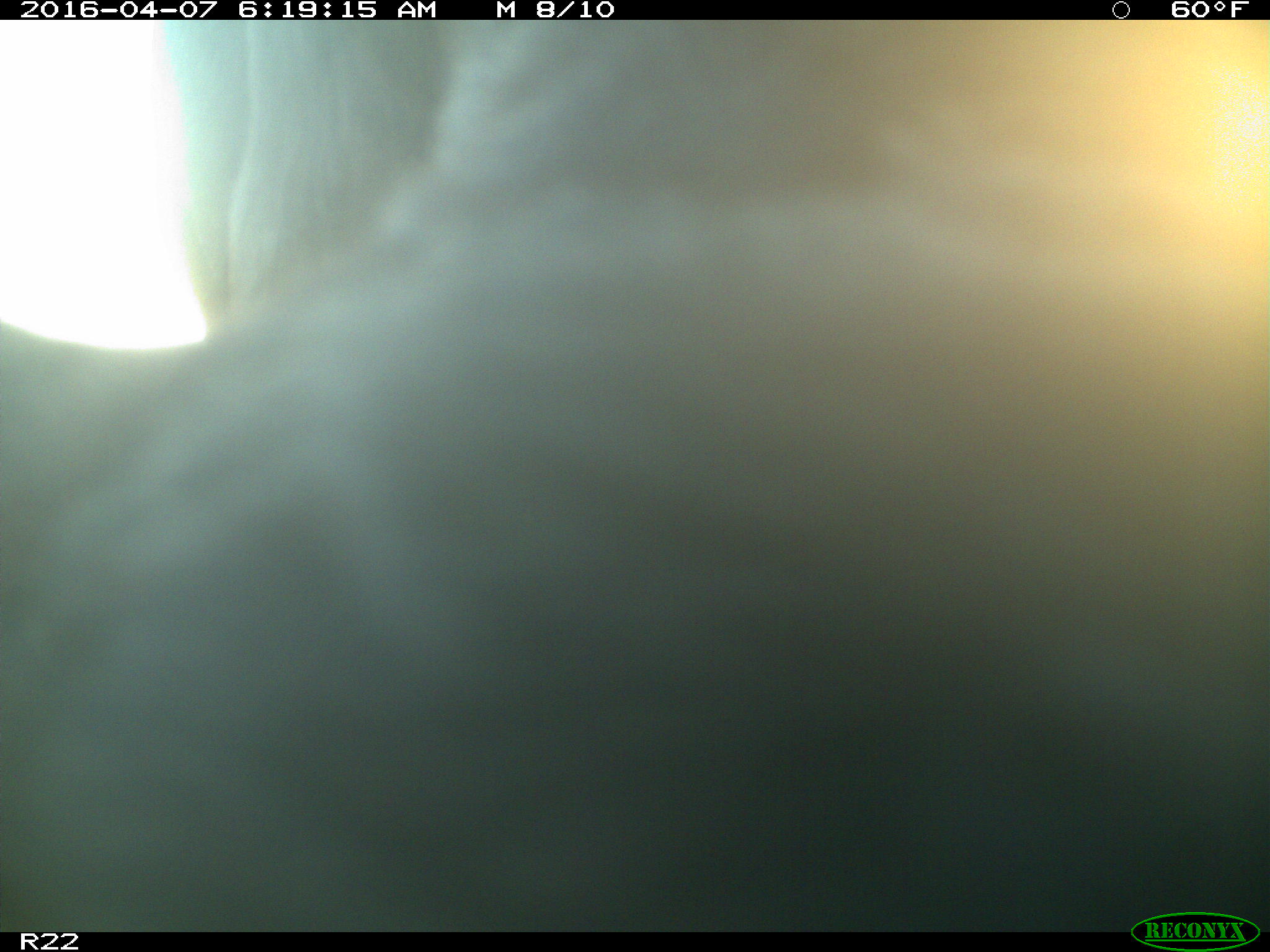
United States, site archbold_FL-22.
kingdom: Animalia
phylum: Chordata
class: Mammalia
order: Artiodactyla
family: Bovidae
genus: Bos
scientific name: Bos taurus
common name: domestic cow